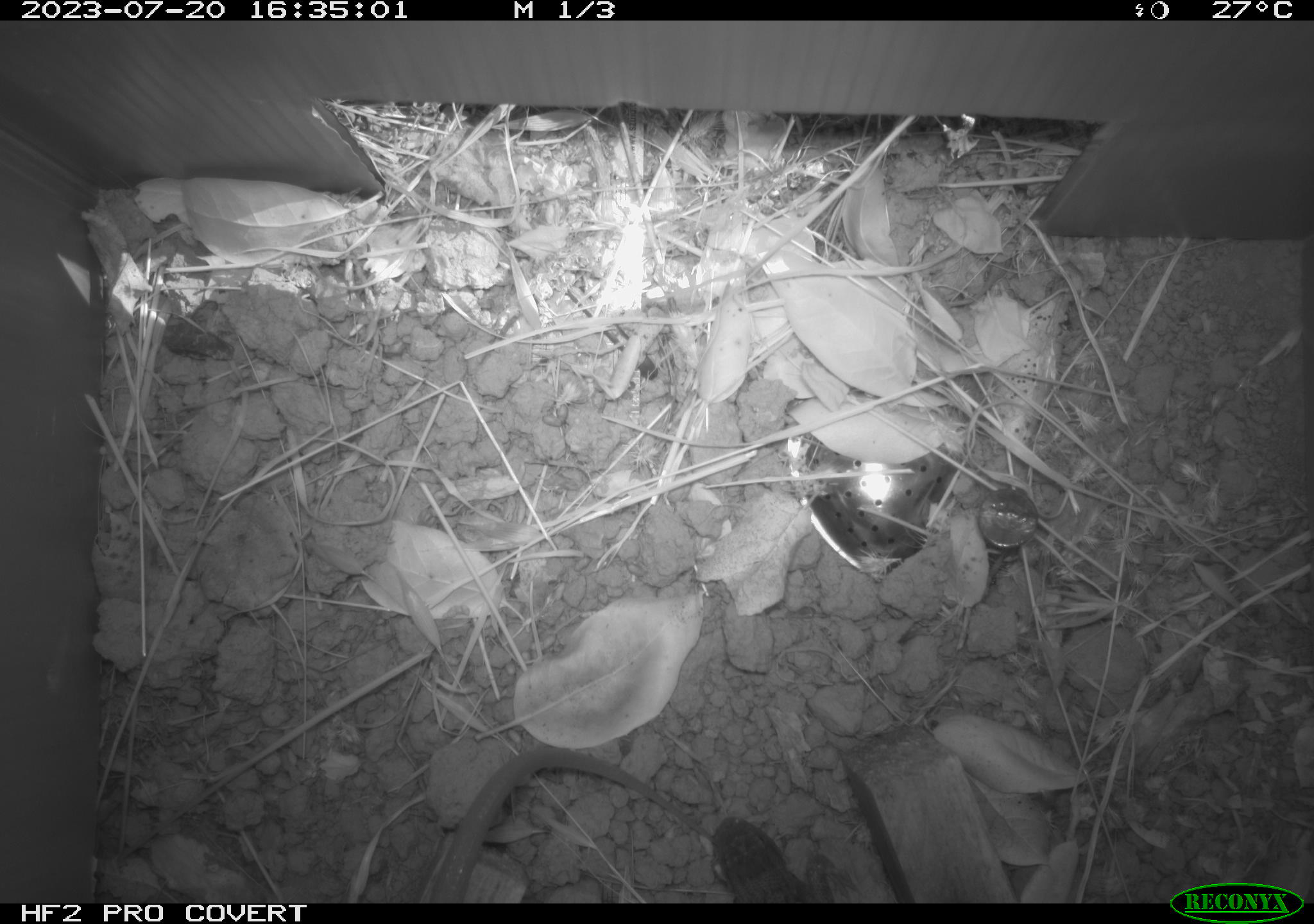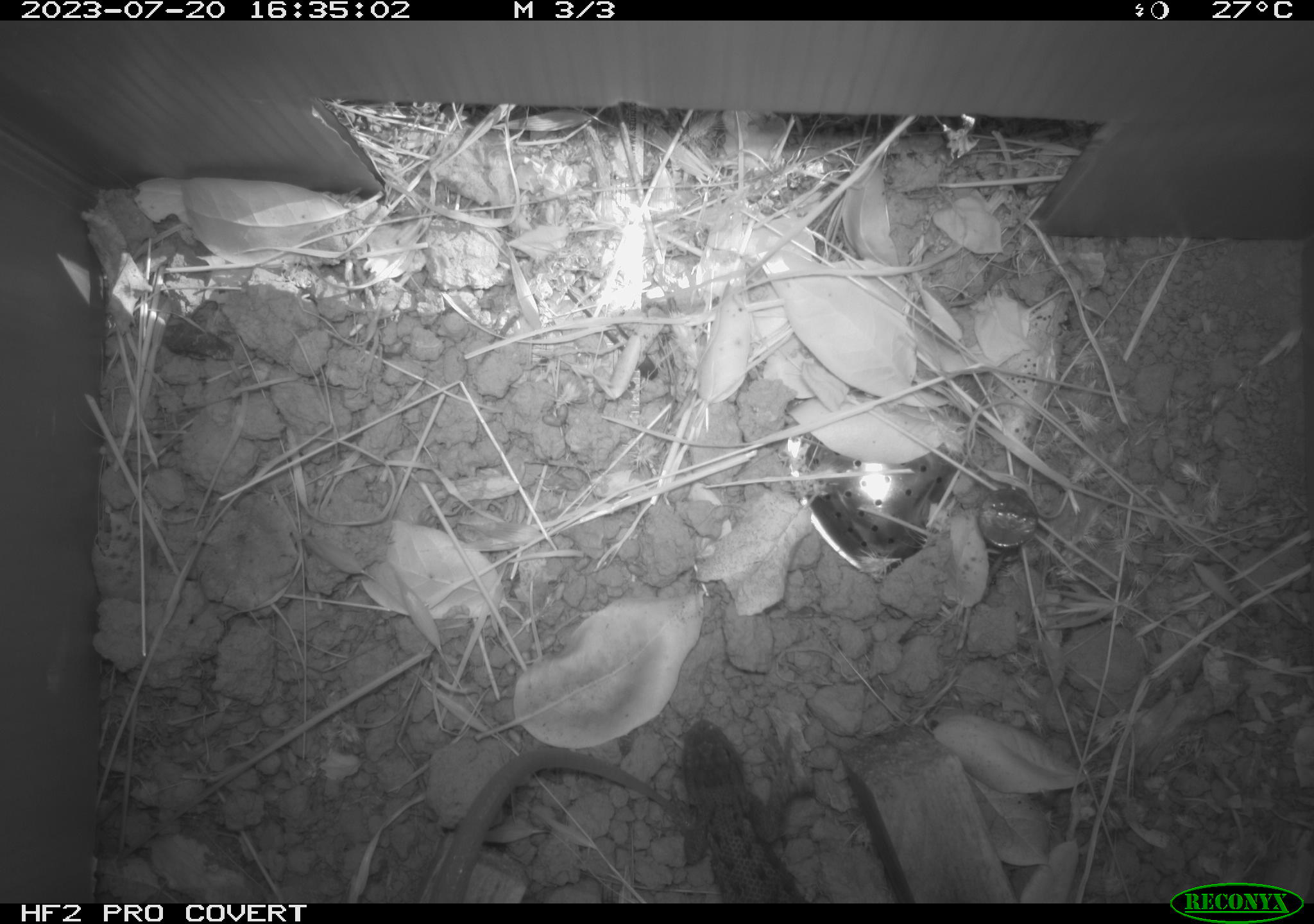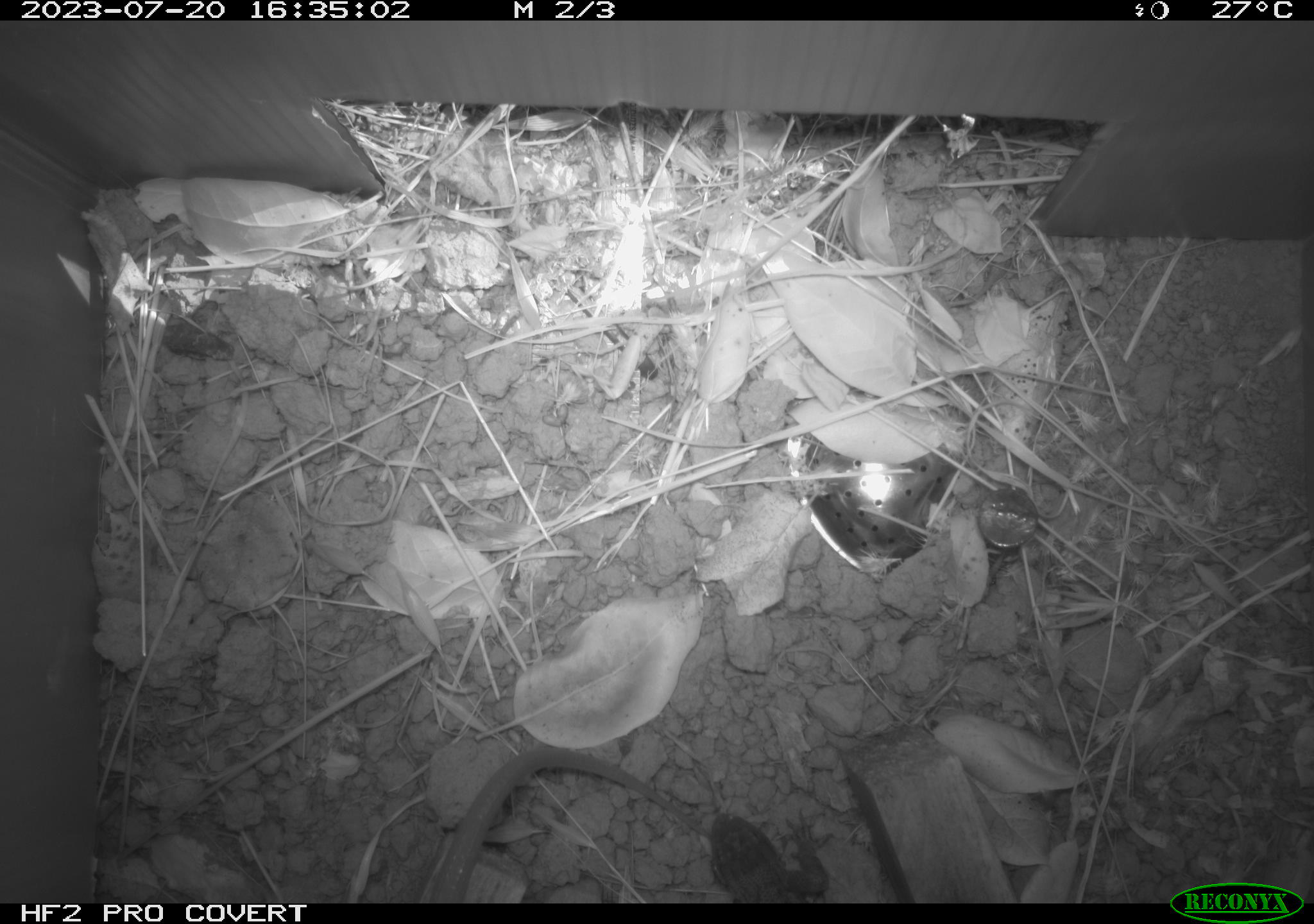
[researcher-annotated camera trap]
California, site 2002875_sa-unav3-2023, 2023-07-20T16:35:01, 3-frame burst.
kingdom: Animalia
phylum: Chordata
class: Reptilia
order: Squamata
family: Anguidae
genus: Elgaria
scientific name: Elgaria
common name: alligator lizards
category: elgaria species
Elgaria species (alligator lizards) (Elgaria).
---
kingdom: Animalia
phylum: Chordata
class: Reptilia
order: Squamata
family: Phrynosomatidae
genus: Sceloporus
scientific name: Sceloporus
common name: spiny lizards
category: sceloporus species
Sceloporus species (spiny lizards) (Sceloporus).